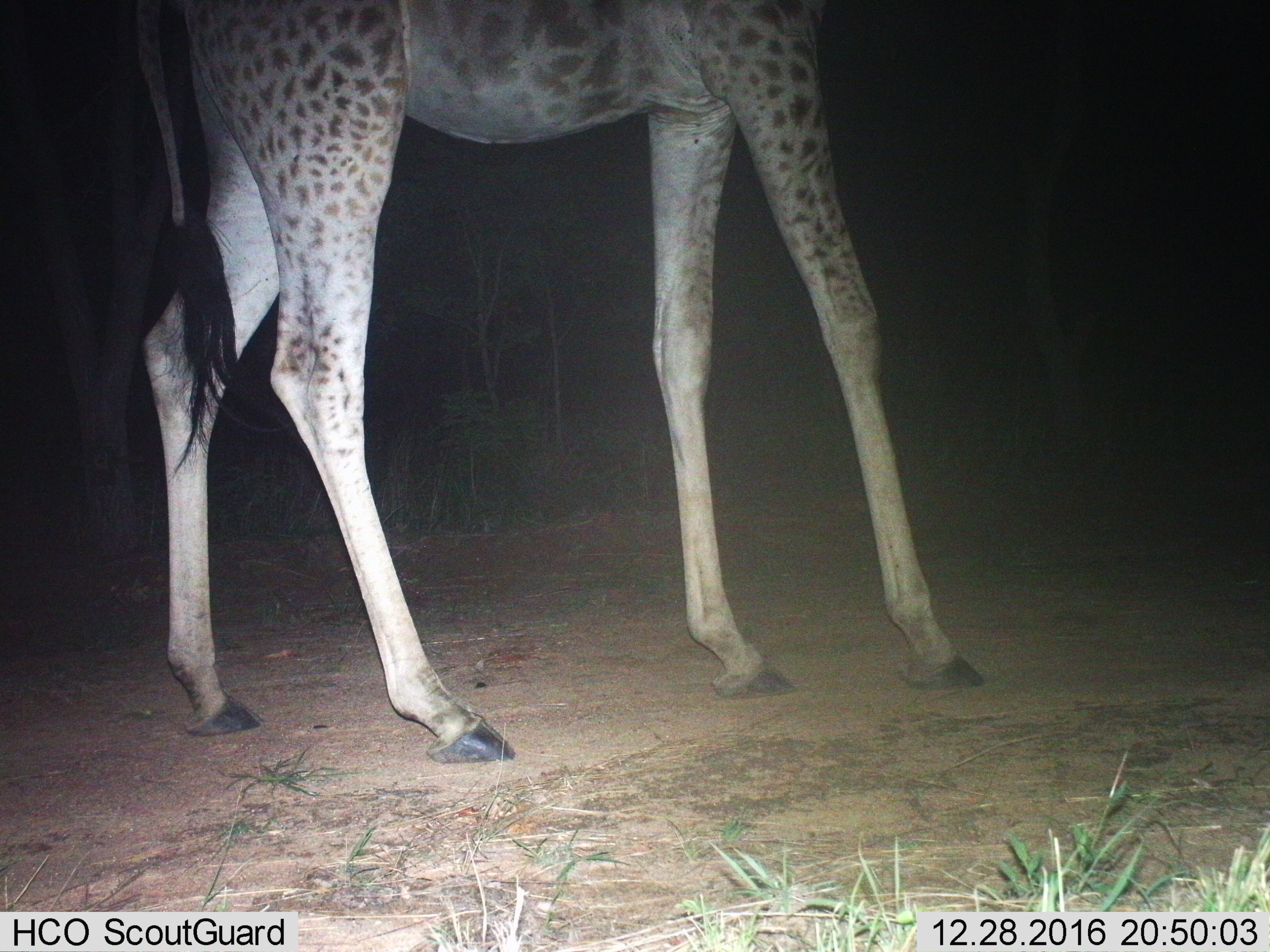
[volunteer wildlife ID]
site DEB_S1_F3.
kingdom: Animalia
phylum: Chordata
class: Mammalia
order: Artiodactyla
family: Giraffidae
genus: Giraffa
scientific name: Giraffa camelopardalis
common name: giraffe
Giraffe (Giraffa camelopardalis), count 1. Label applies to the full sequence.